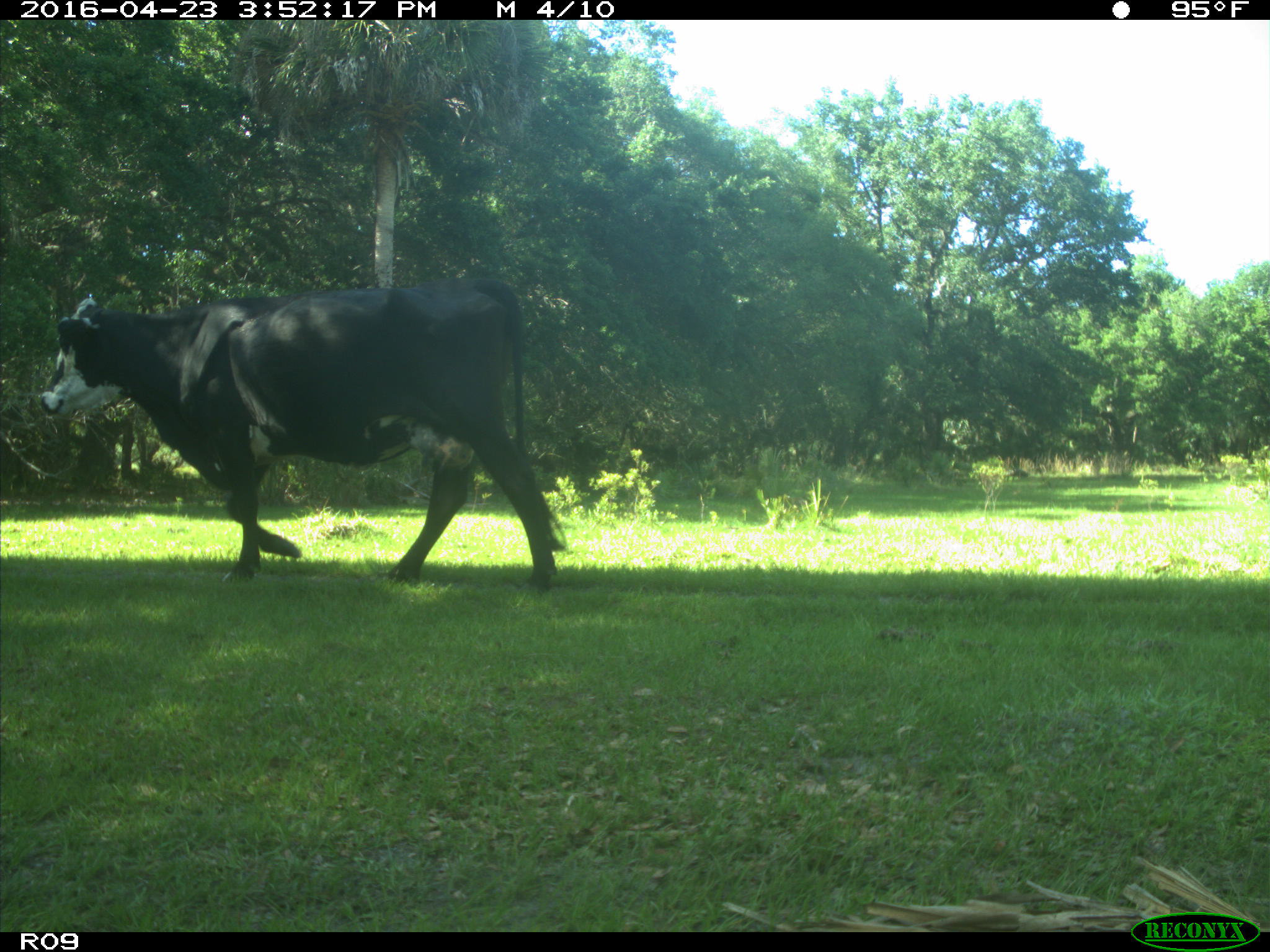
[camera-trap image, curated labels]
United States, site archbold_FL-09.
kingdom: Animalia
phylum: Chordata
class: Mammalia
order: Artiodactyla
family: Bovidae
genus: Bos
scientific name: Bos taurus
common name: domestic cow